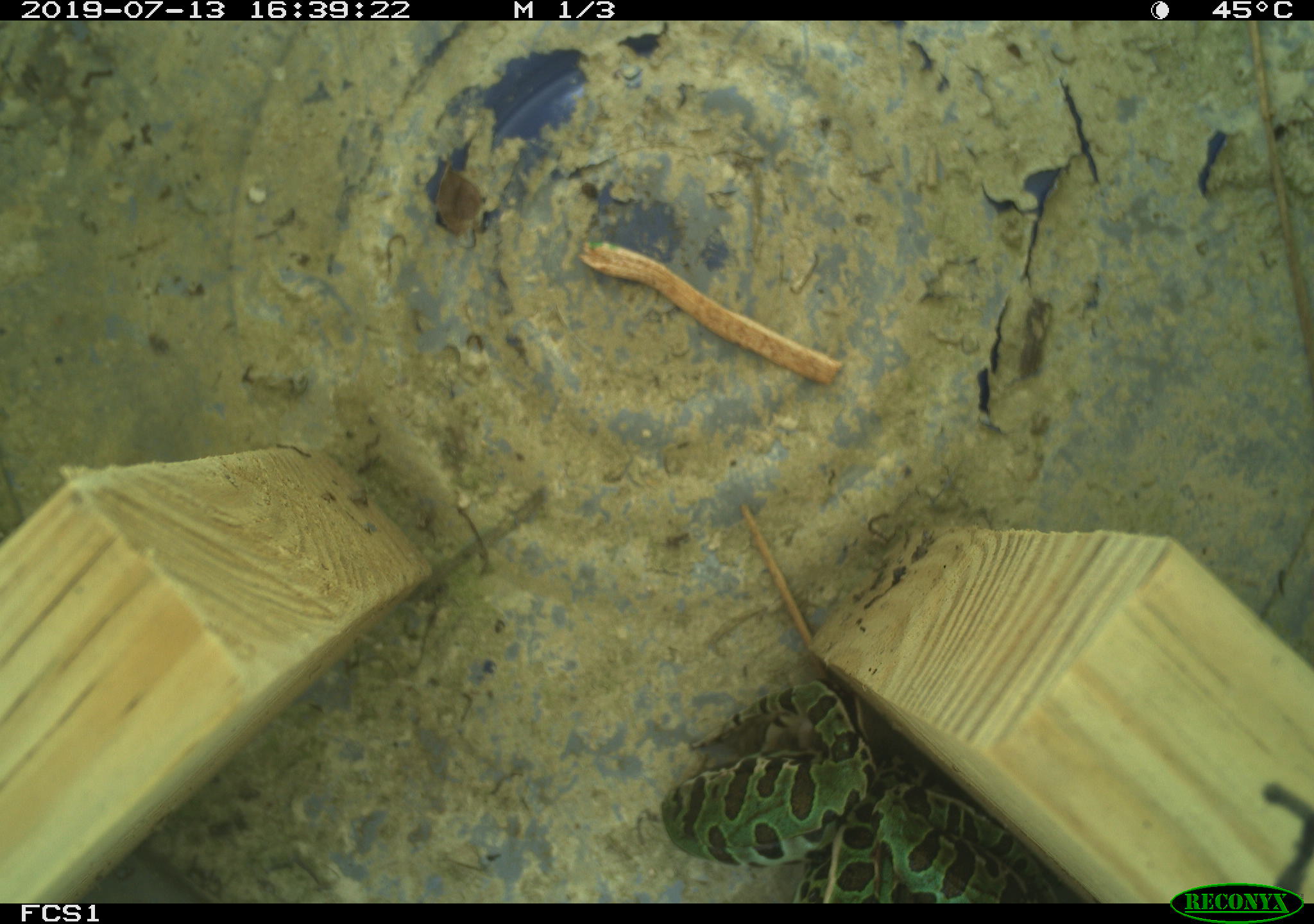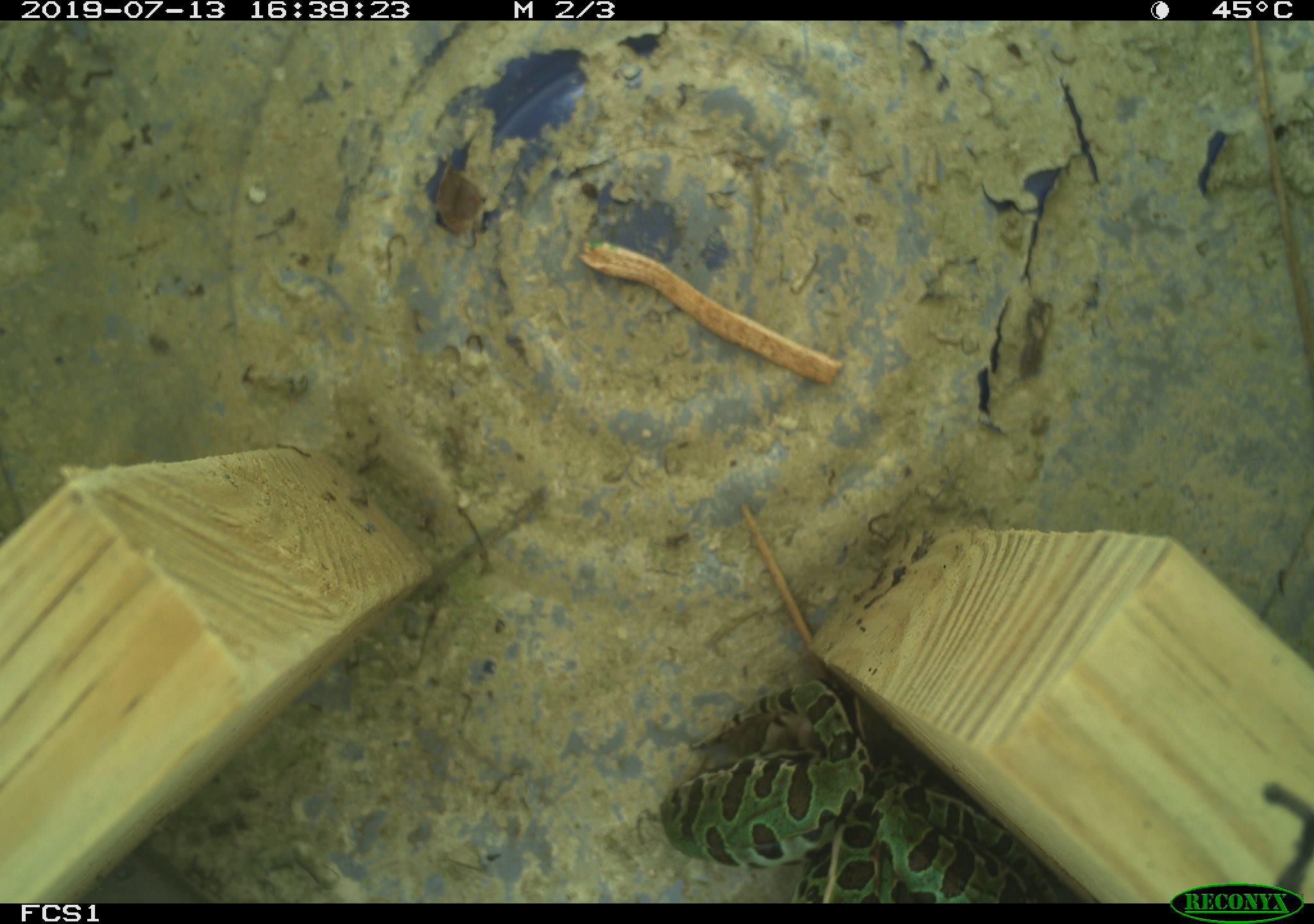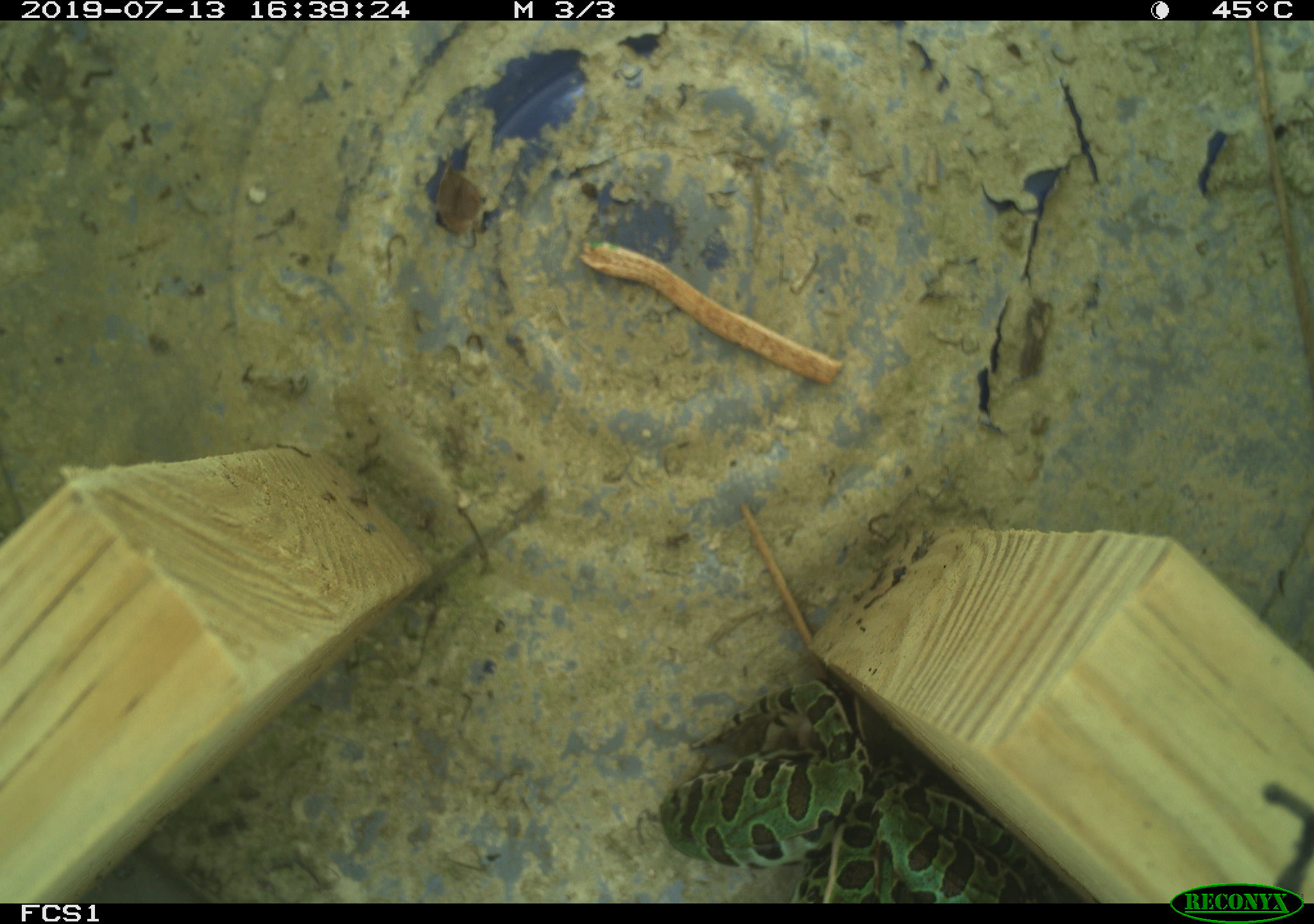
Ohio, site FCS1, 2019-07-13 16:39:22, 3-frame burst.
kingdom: Animalia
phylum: Chordata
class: Amphibia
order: Anura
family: Ranidae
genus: Lithobates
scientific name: Lithobates pipiens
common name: northern leopard frog